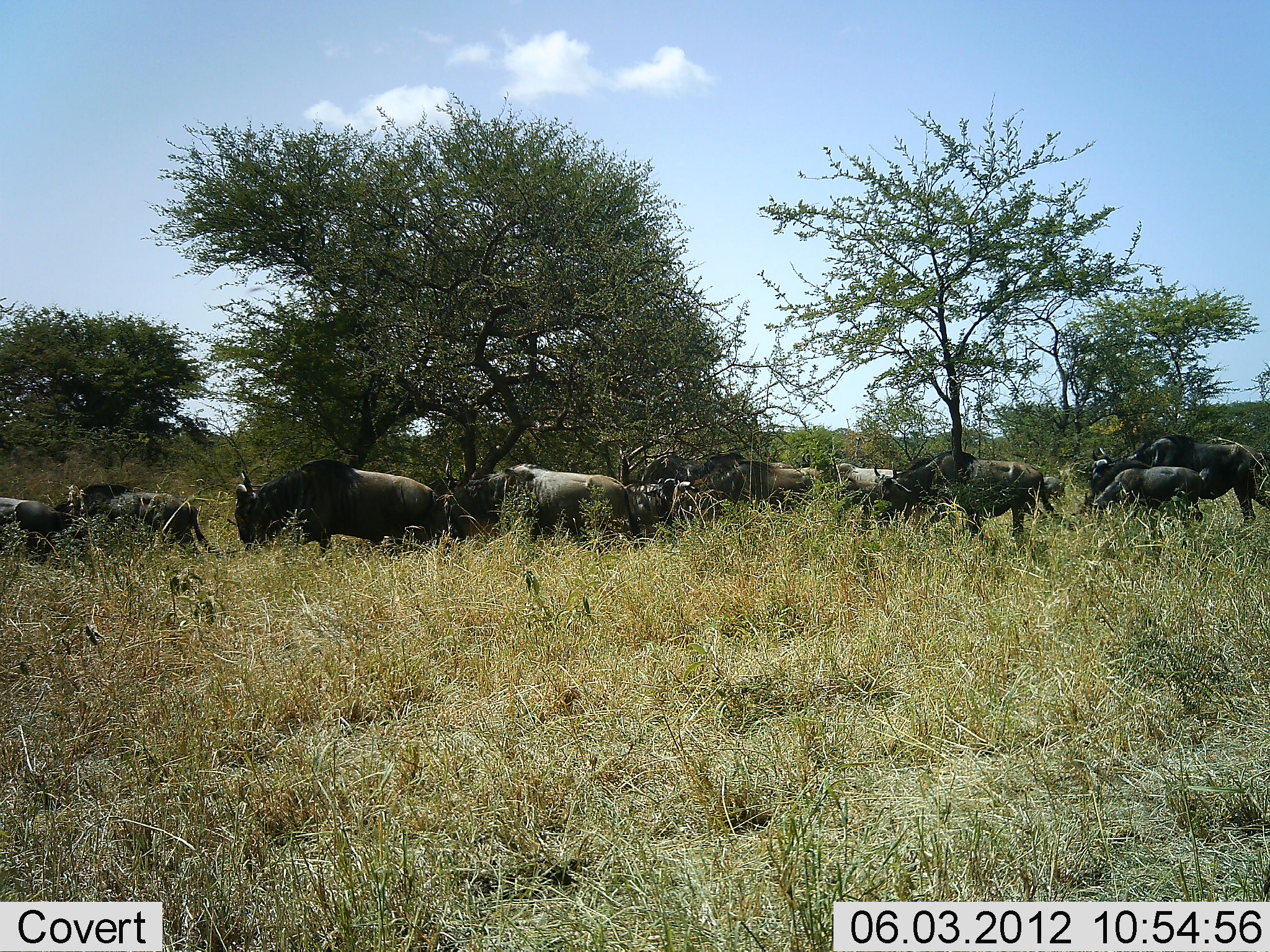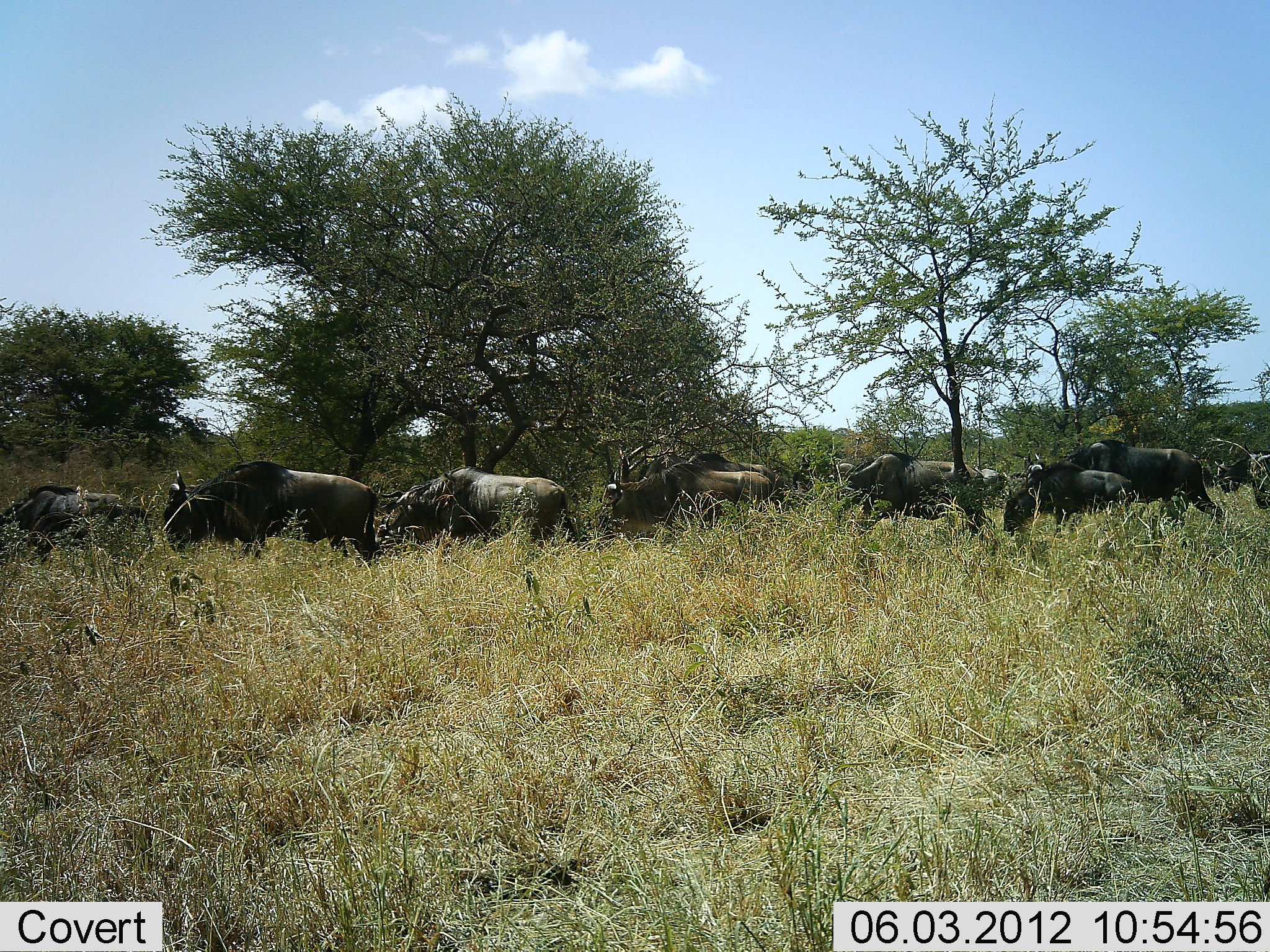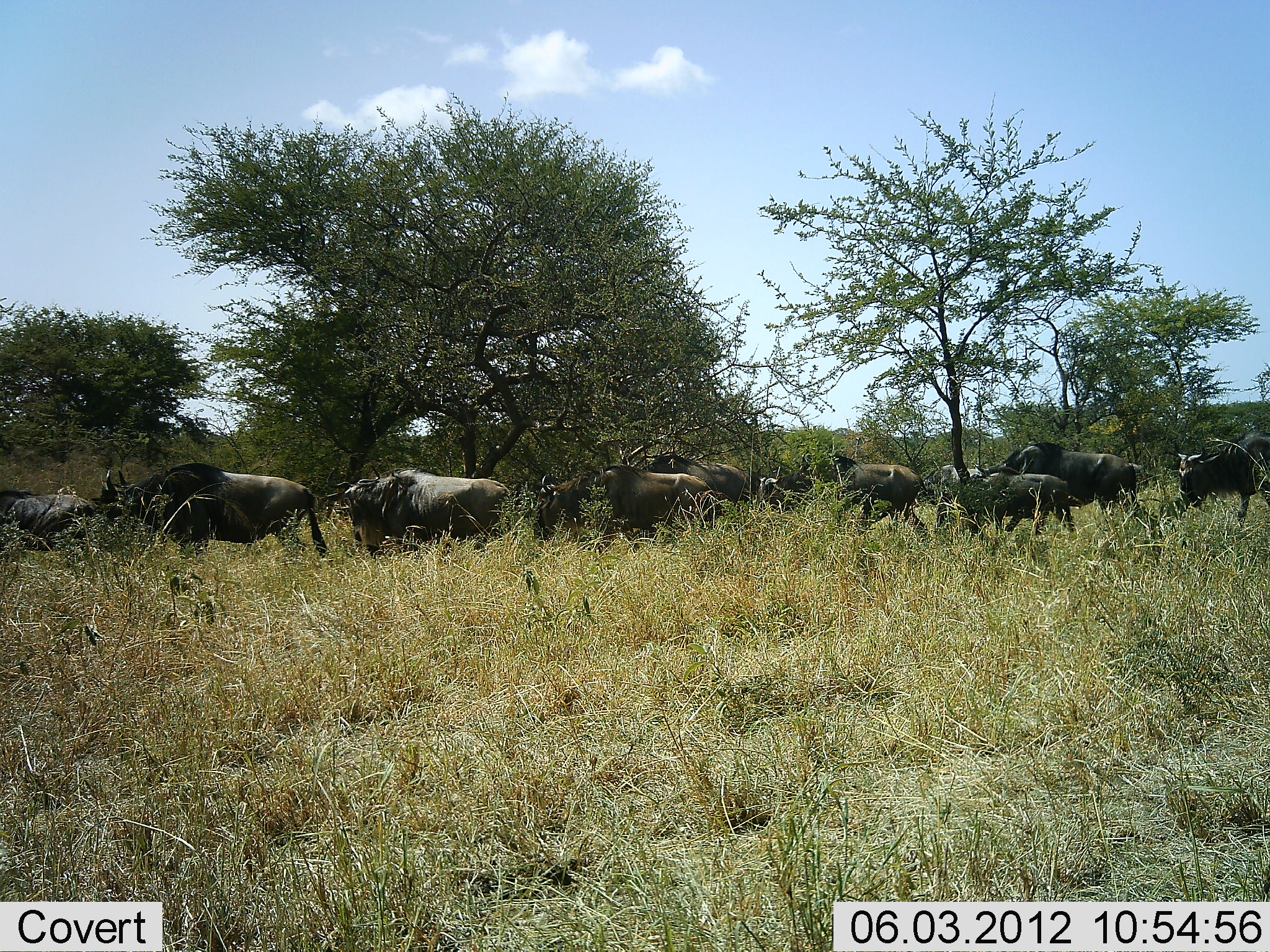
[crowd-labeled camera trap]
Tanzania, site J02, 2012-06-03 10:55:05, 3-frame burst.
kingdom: Animalia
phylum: Chordata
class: Mammalia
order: Artiodactyla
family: Bovidae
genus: Connochaetes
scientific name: Connochaetes taurinus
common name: blue wildebeest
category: wildebeest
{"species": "wildebeest (blue wildebeest) (Connochaetes taurinus)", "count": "11-50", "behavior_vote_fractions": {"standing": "0%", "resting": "0%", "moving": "100%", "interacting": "0%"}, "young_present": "10%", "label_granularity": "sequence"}